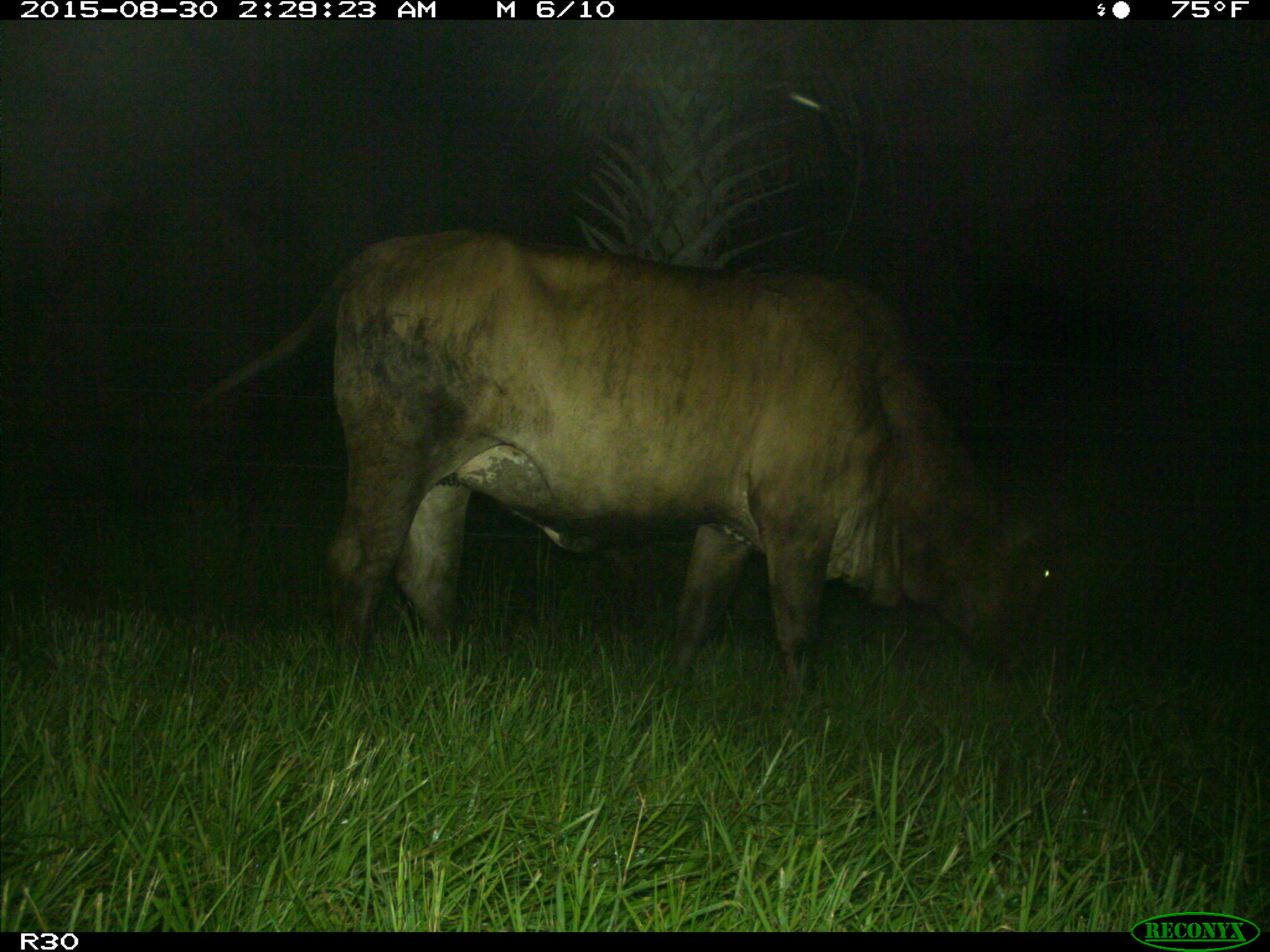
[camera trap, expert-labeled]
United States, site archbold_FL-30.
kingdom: Animalia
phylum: Chordata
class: Mammalia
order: Artiodactyla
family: Bovidae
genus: Bos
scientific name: Bos taurus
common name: domestic cow